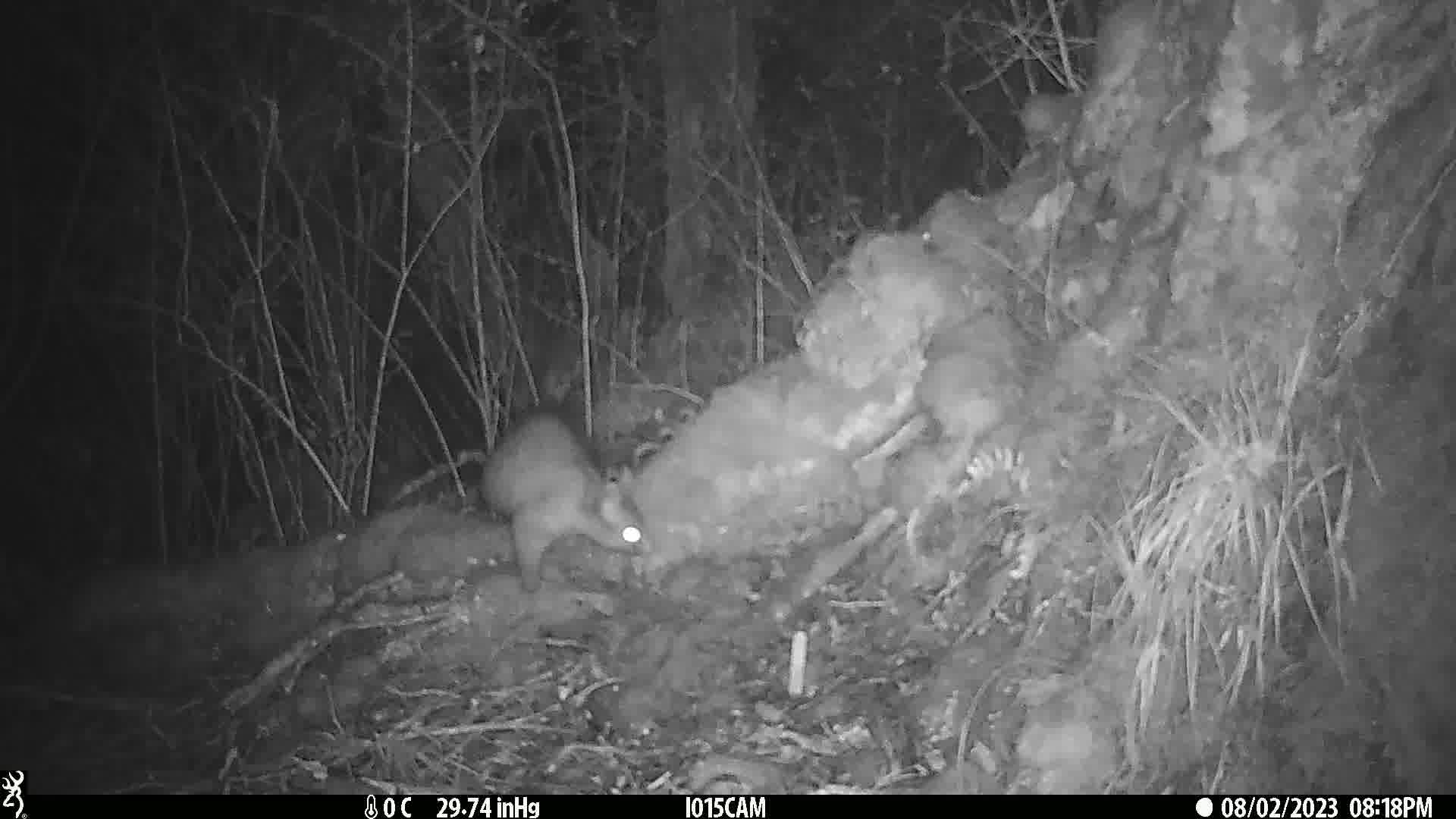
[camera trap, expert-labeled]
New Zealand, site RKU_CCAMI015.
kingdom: Animalia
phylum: Chordata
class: Mammalia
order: Diprotodontia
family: Phalangeridae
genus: Trichosurus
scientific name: Trichosurus vulpecula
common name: common brushtail possum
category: possum